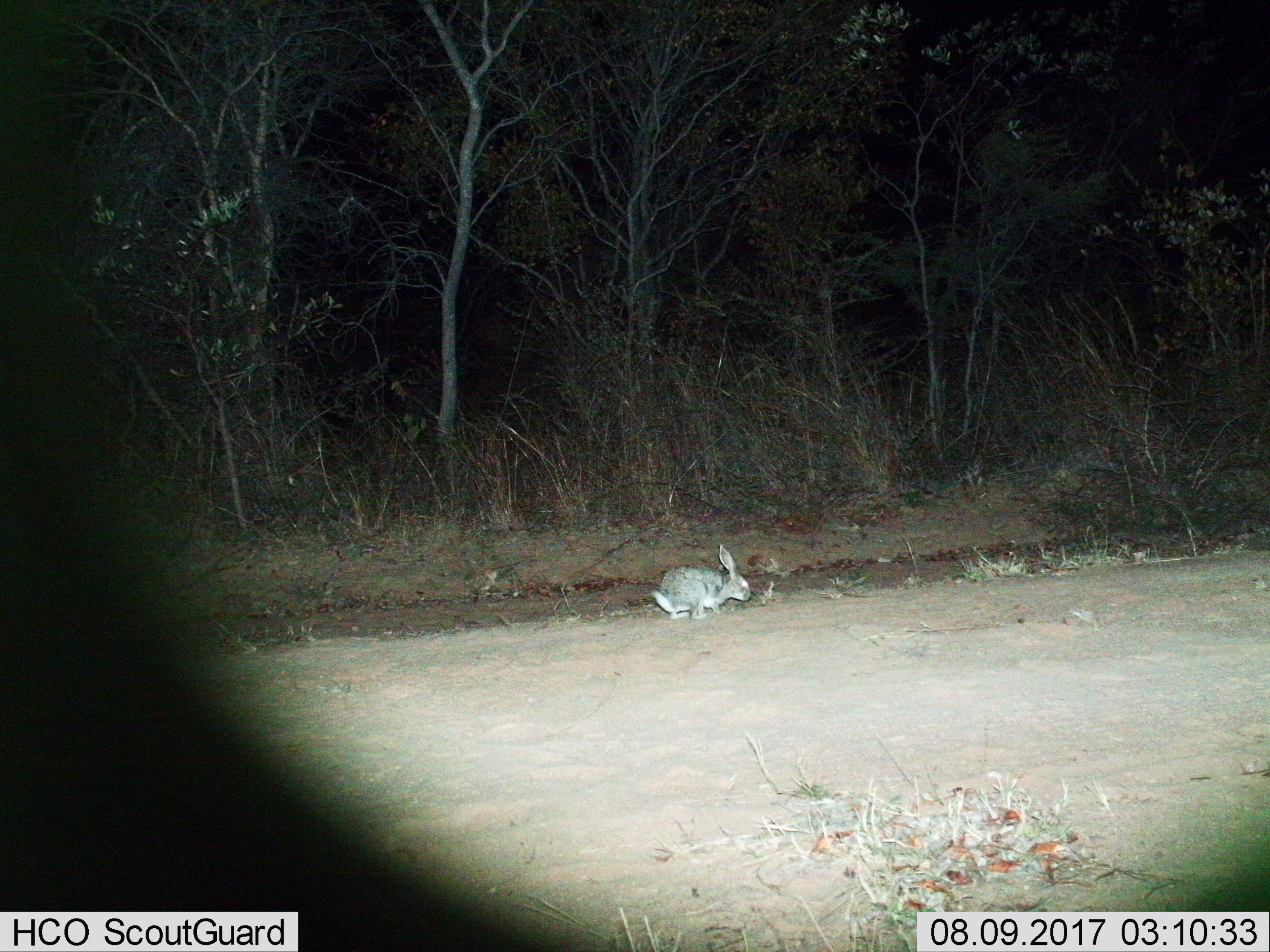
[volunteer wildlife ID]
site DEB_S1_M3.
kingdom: Animalia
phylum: Chordata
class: Mammalia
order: Lagomorpha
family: Leporidae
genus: Lepus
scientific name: Lepus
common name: hare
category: hareunknown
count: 1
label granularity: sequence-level